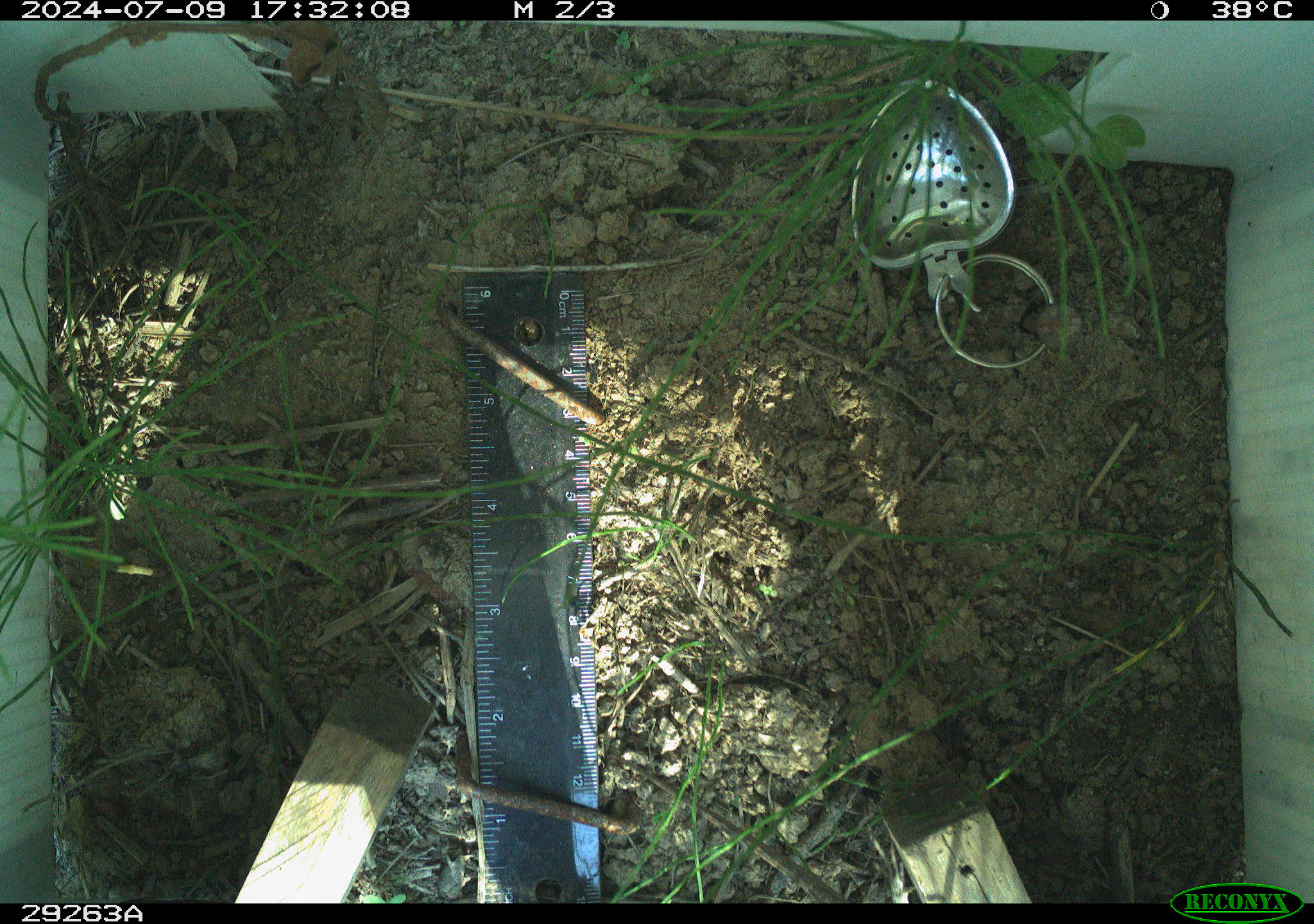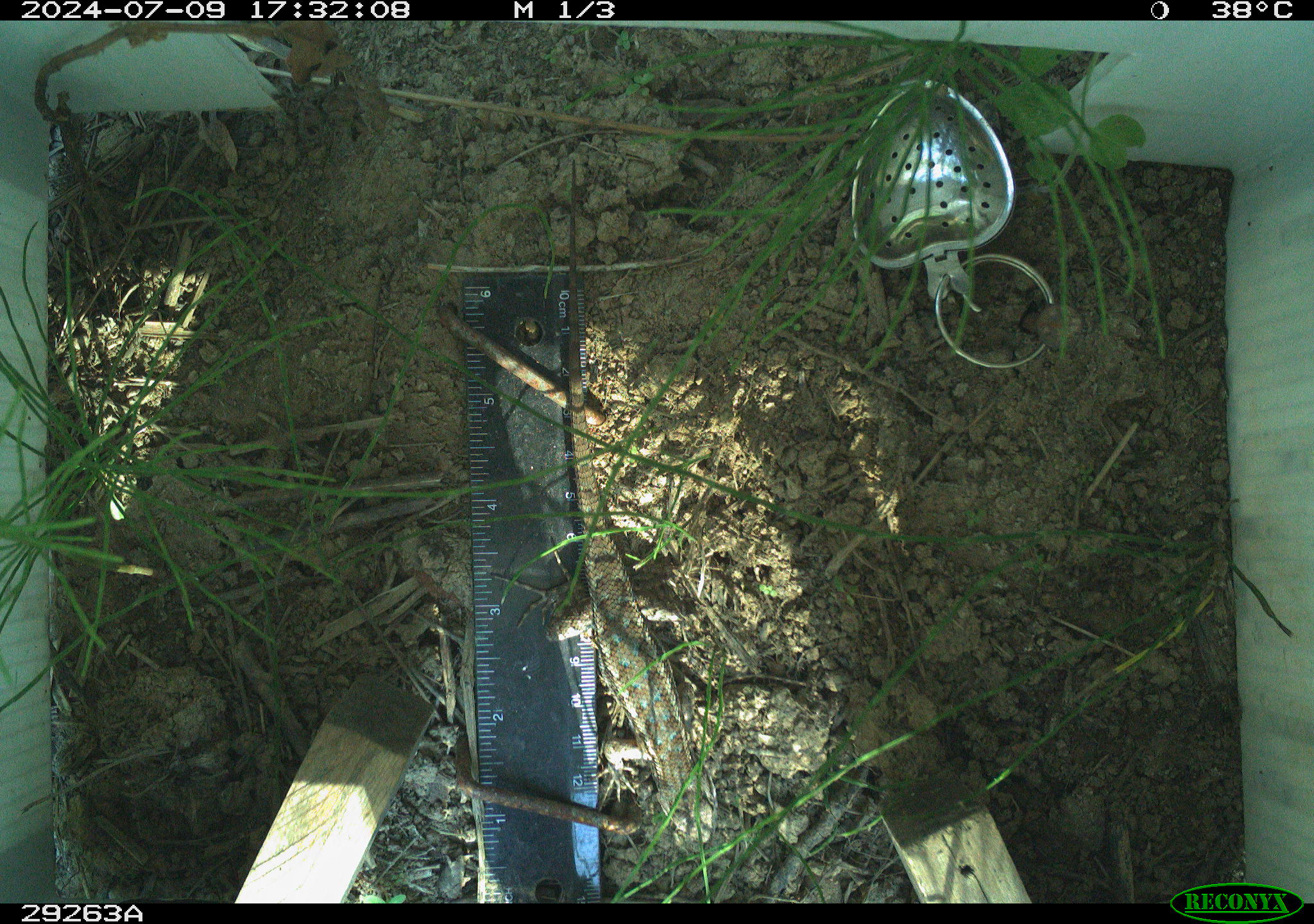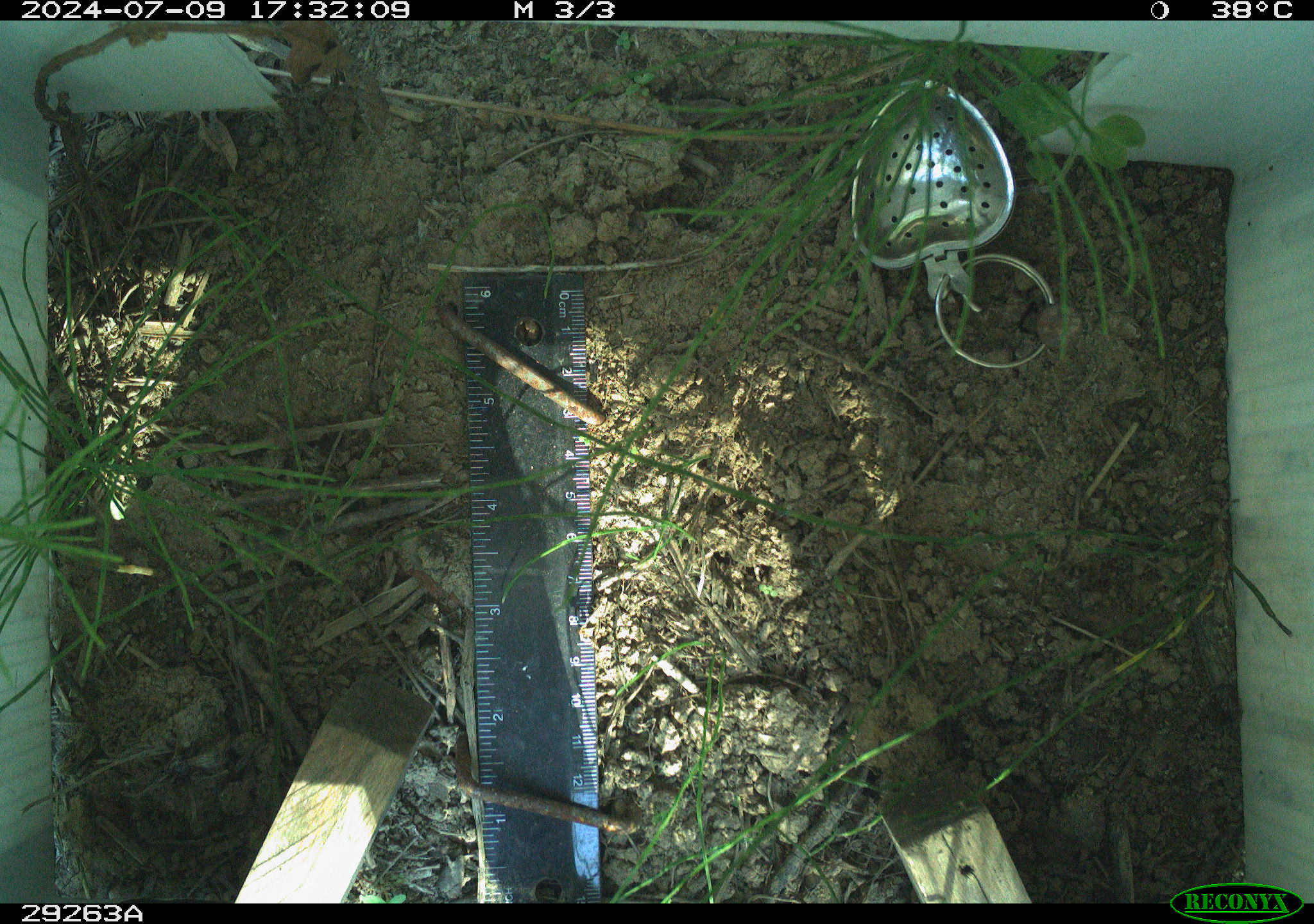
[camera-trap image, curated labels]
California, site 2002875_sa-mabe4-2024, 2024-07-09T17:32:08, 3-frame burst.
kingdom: Animalia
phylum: Chordata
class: Reptilia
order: Squamata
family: Phrynosomatidae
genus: Sceloporus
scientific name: Sceloporus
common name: spiny lizards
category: sceloporus species